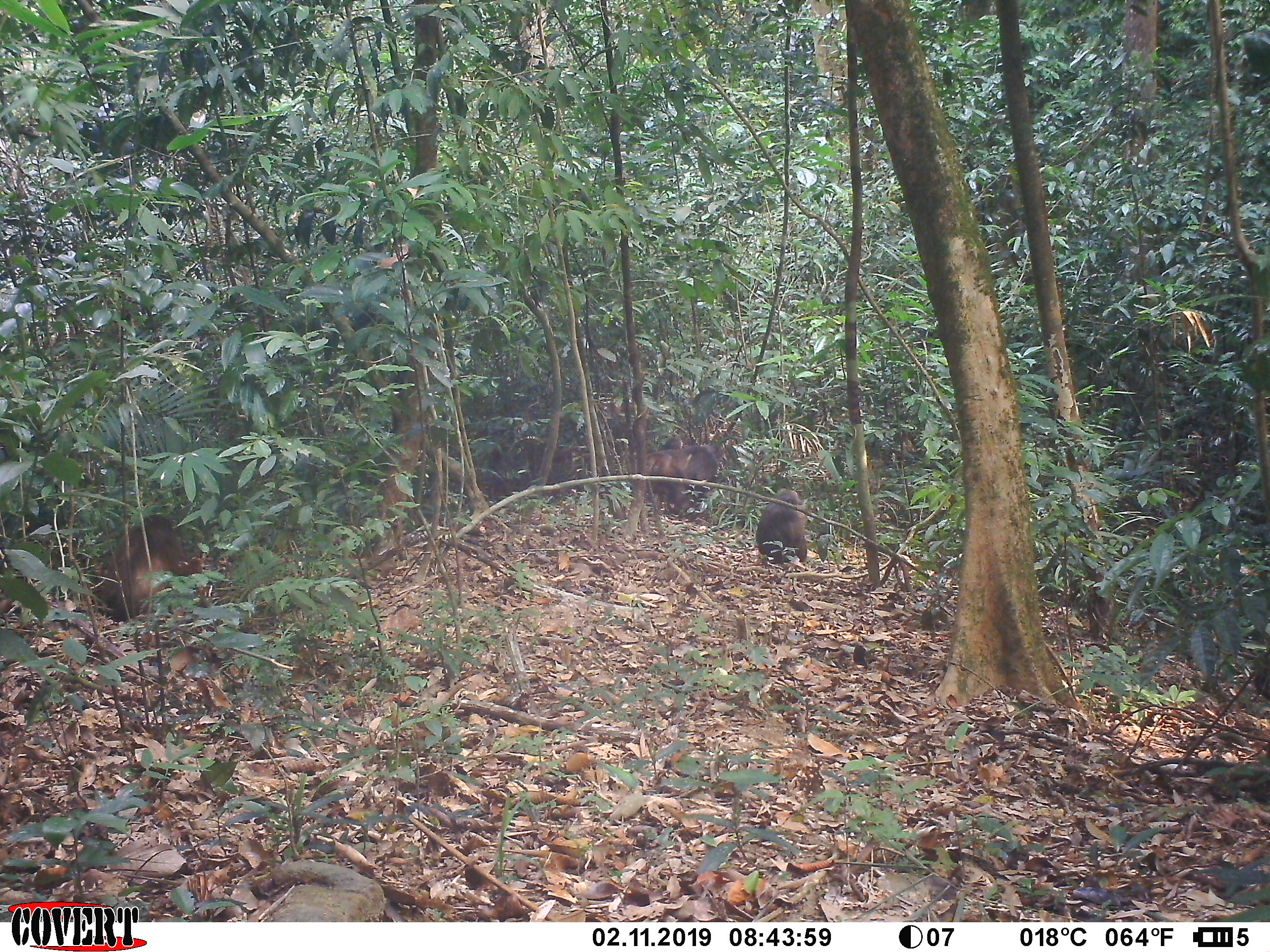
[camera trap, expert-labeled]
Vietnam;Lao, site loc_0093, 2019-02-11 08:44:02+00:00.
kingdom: Animalia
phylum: Chordata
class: Mammalia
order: Primates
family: Cercopithecidae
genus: Macaca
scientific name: Macaca arctoides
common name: stump-tailed macaque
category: stump tailed macaque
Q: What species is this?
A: Stump tailed macaque (stump-tailed macaque) (Macaca arctoides).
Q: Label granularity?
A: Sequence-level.